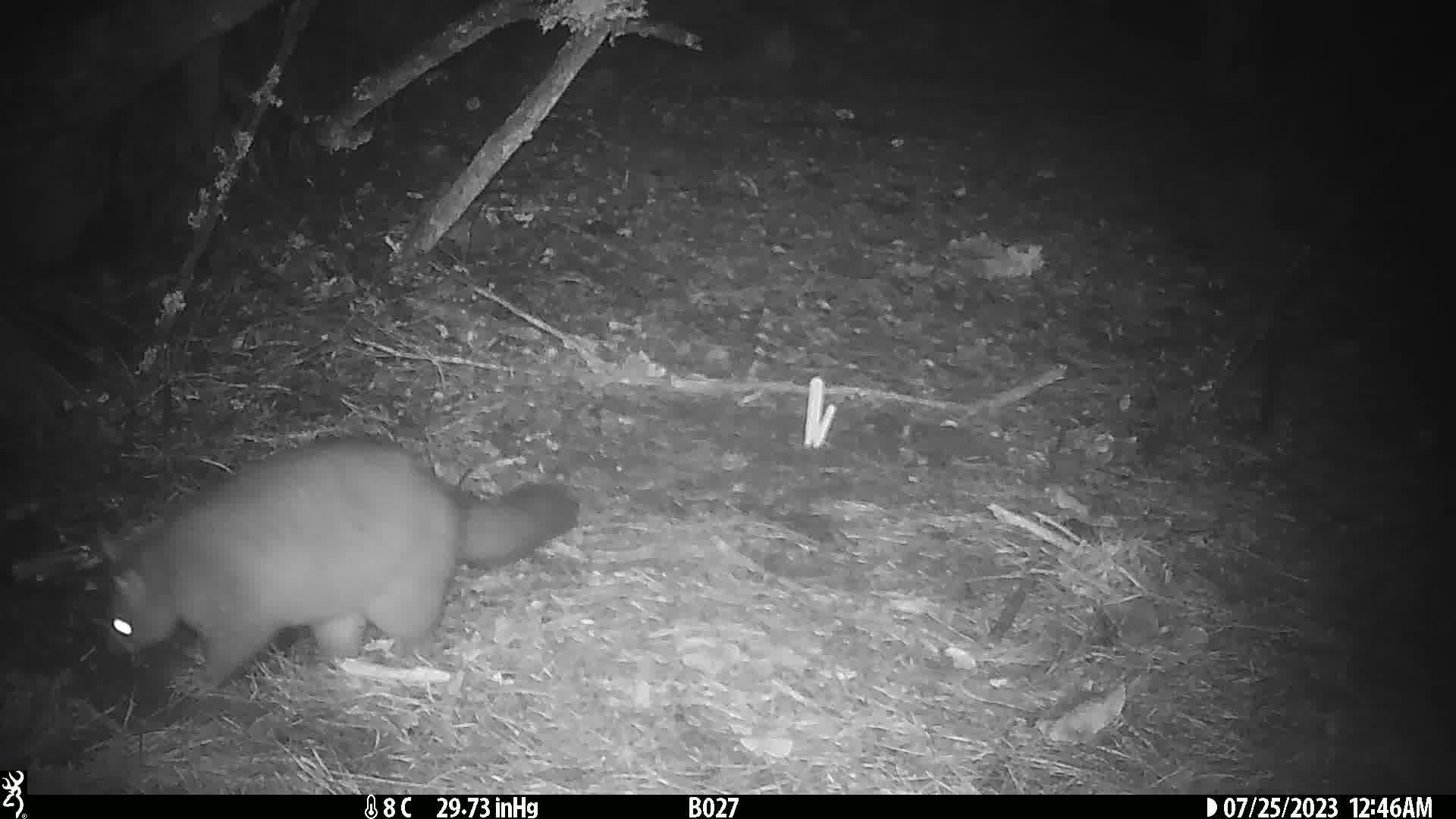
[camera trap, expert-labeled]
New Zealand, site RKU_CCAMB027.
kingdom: Animalia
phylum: Chordata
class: Mammalia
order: Diprotodontia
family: Phalangeridae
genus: Trichosurus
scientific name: Trichosurus vulpecula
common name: common brushtail possum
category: possum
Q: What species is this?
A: Possum (common brushtail possum) (Trichosurus vulpecula).